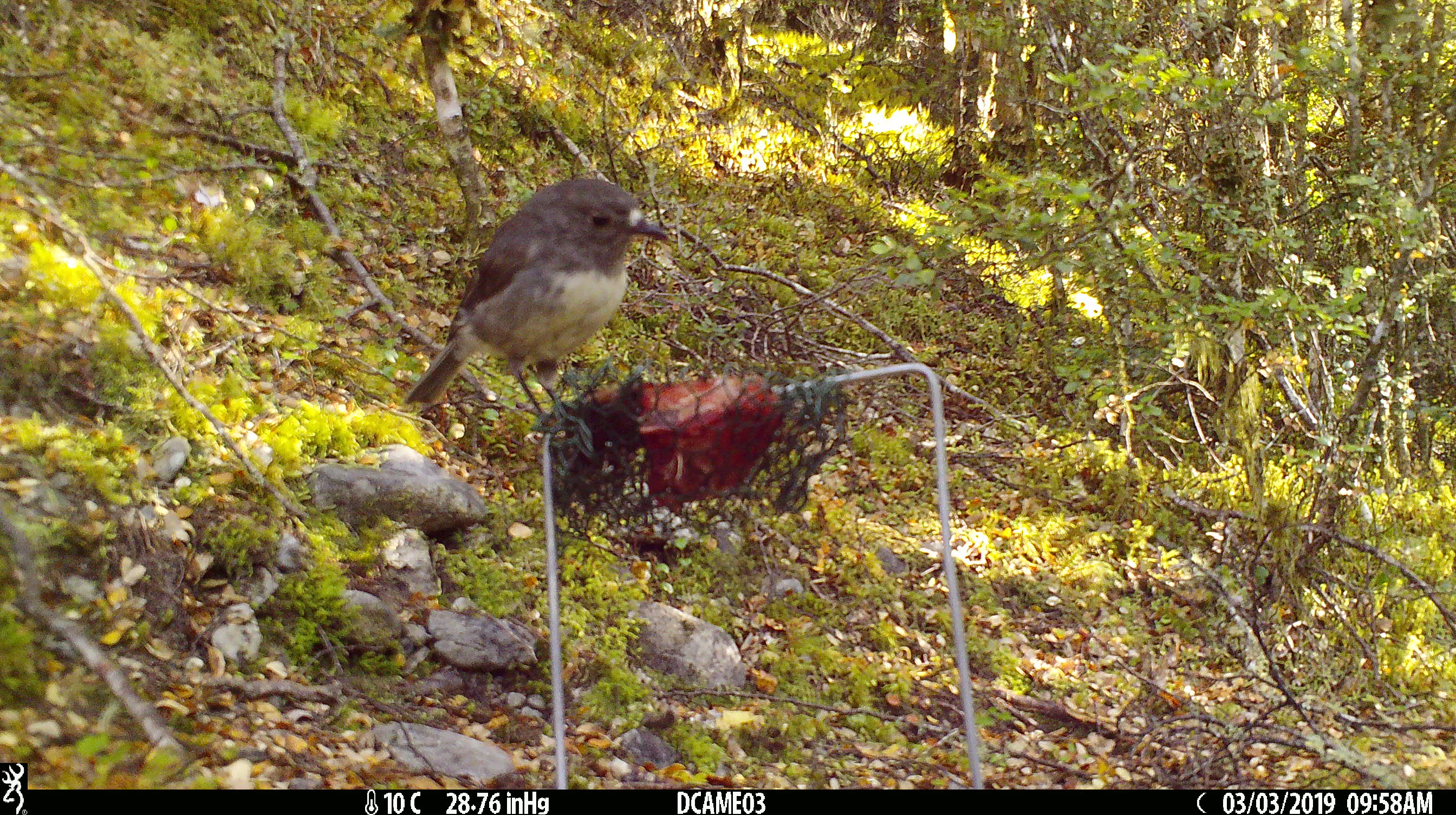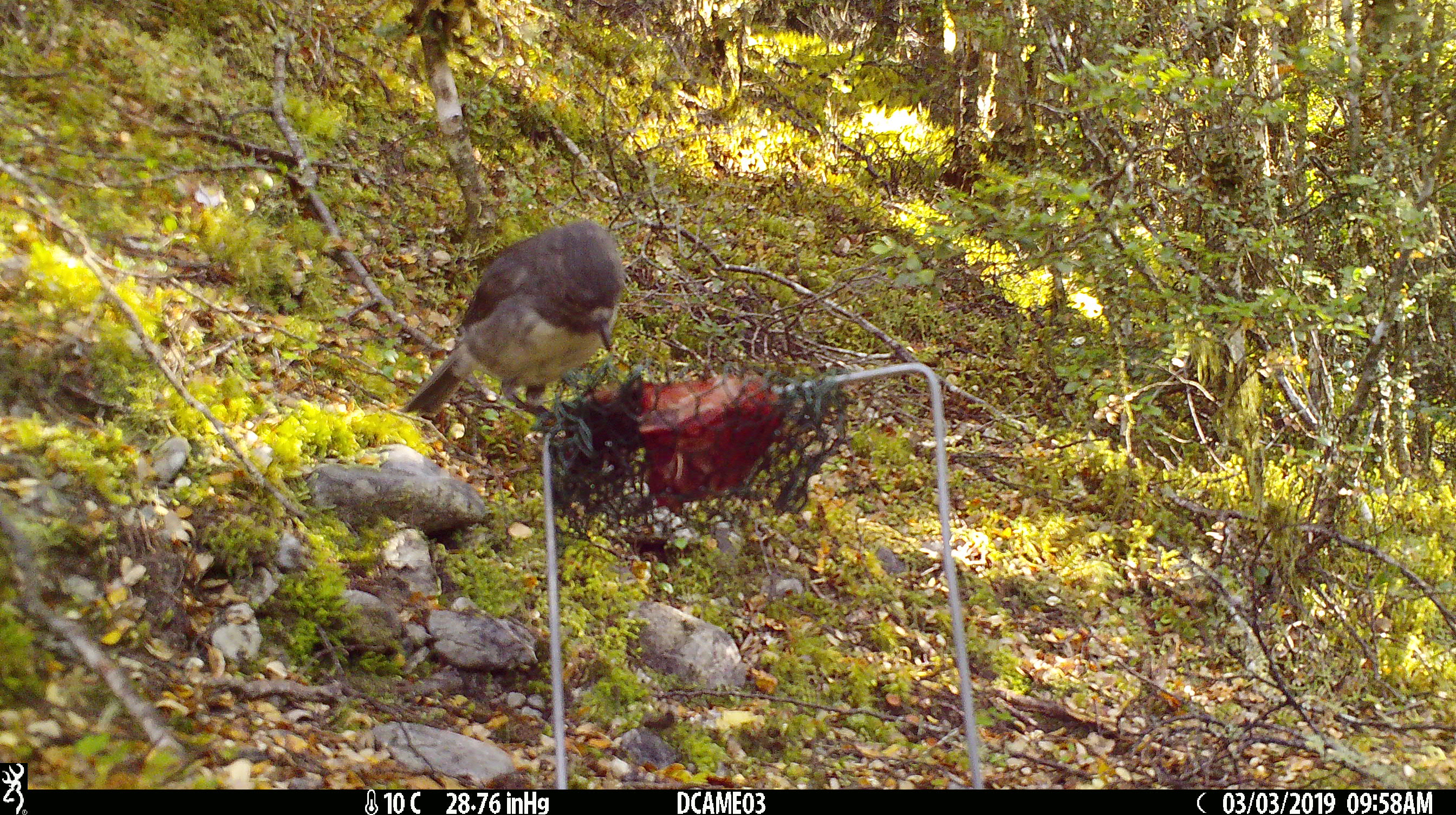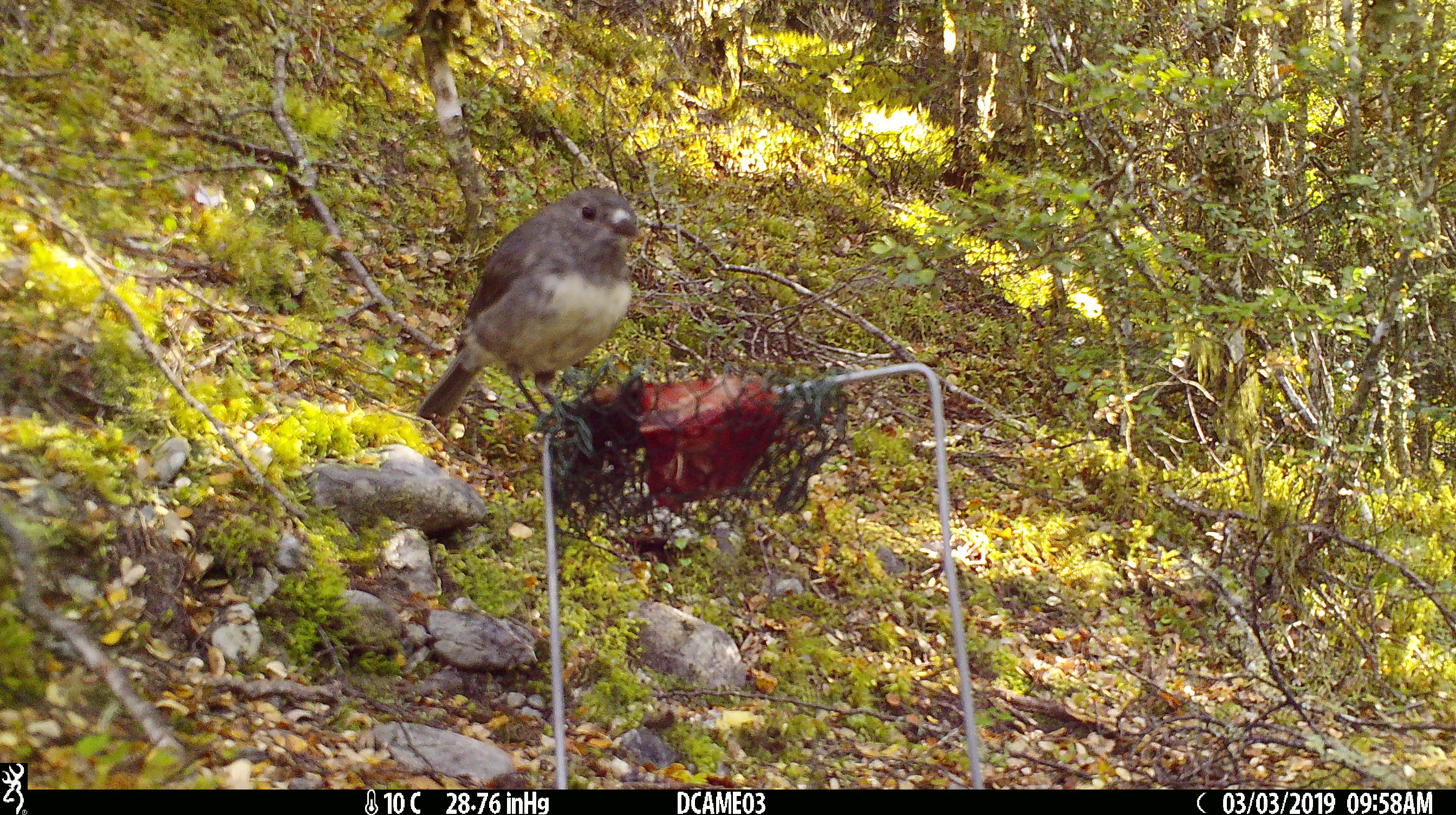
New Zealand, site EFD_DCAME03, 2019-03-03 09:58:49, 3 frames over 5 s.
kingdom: Animalia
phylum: Chordata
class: Aves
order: Passeriformes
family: Petroicidae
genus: Petroica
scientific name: Petroica australis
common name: new zealand robin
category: robin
Robin (new zealand robin) (Petroica australis).